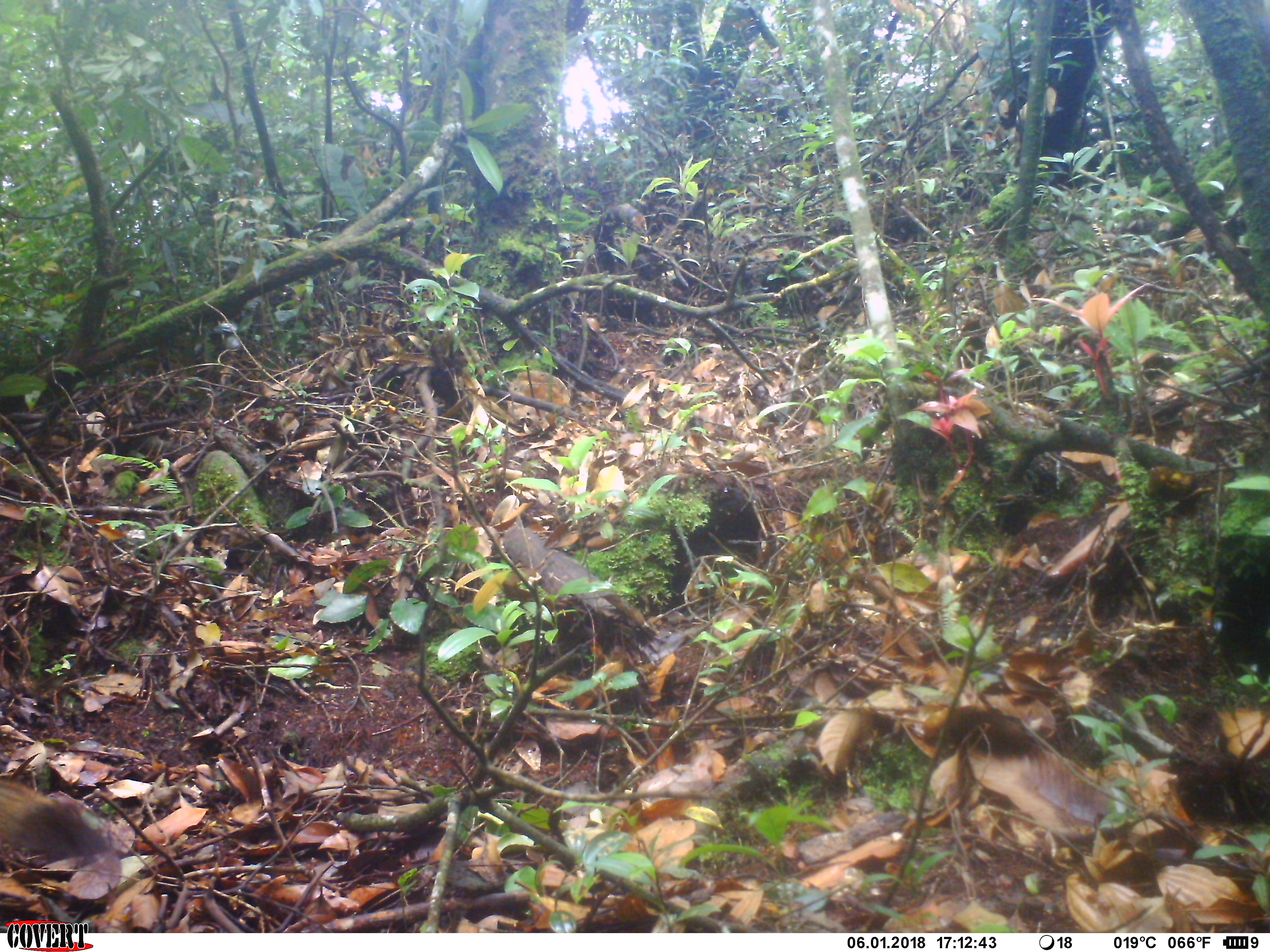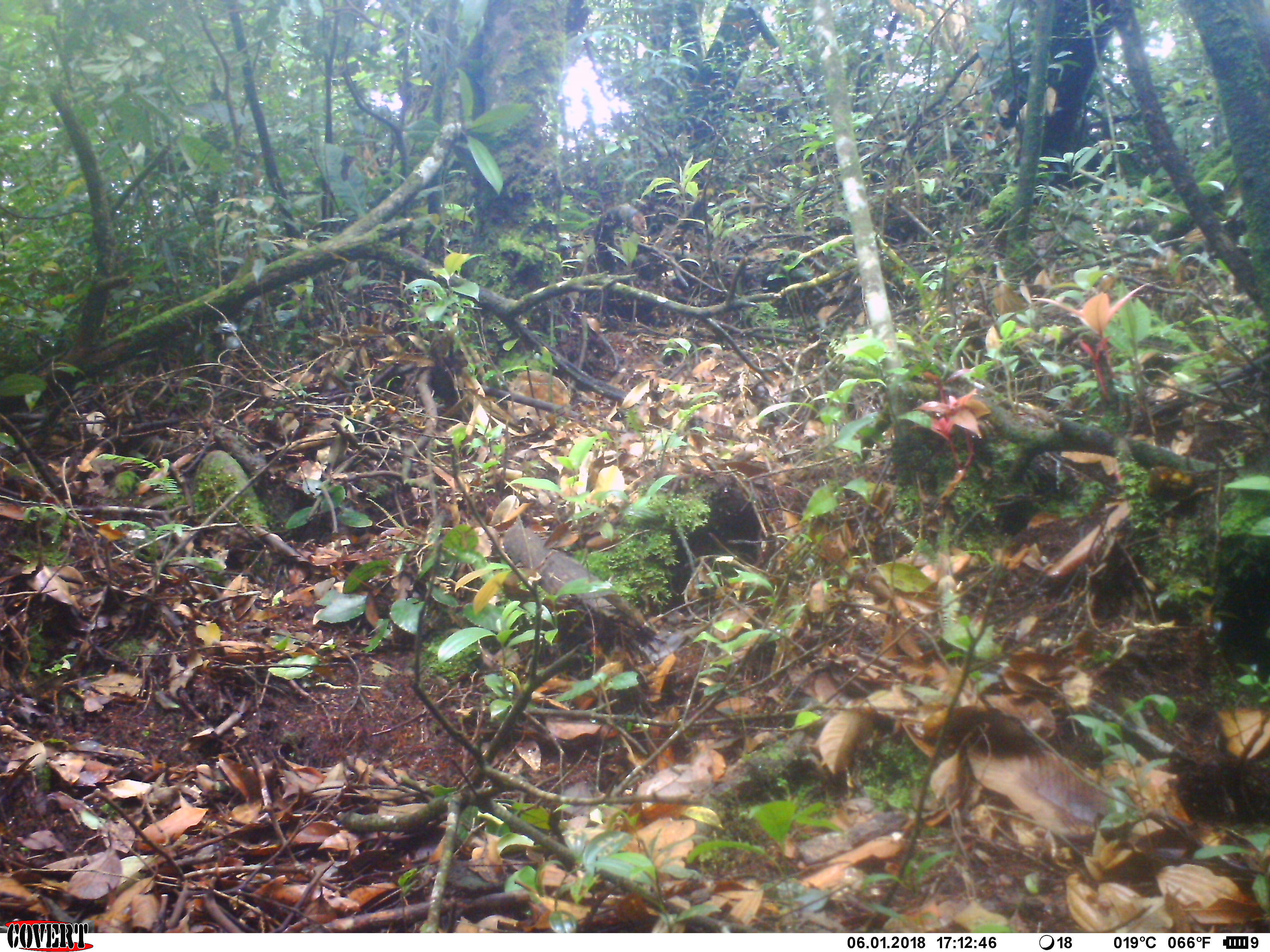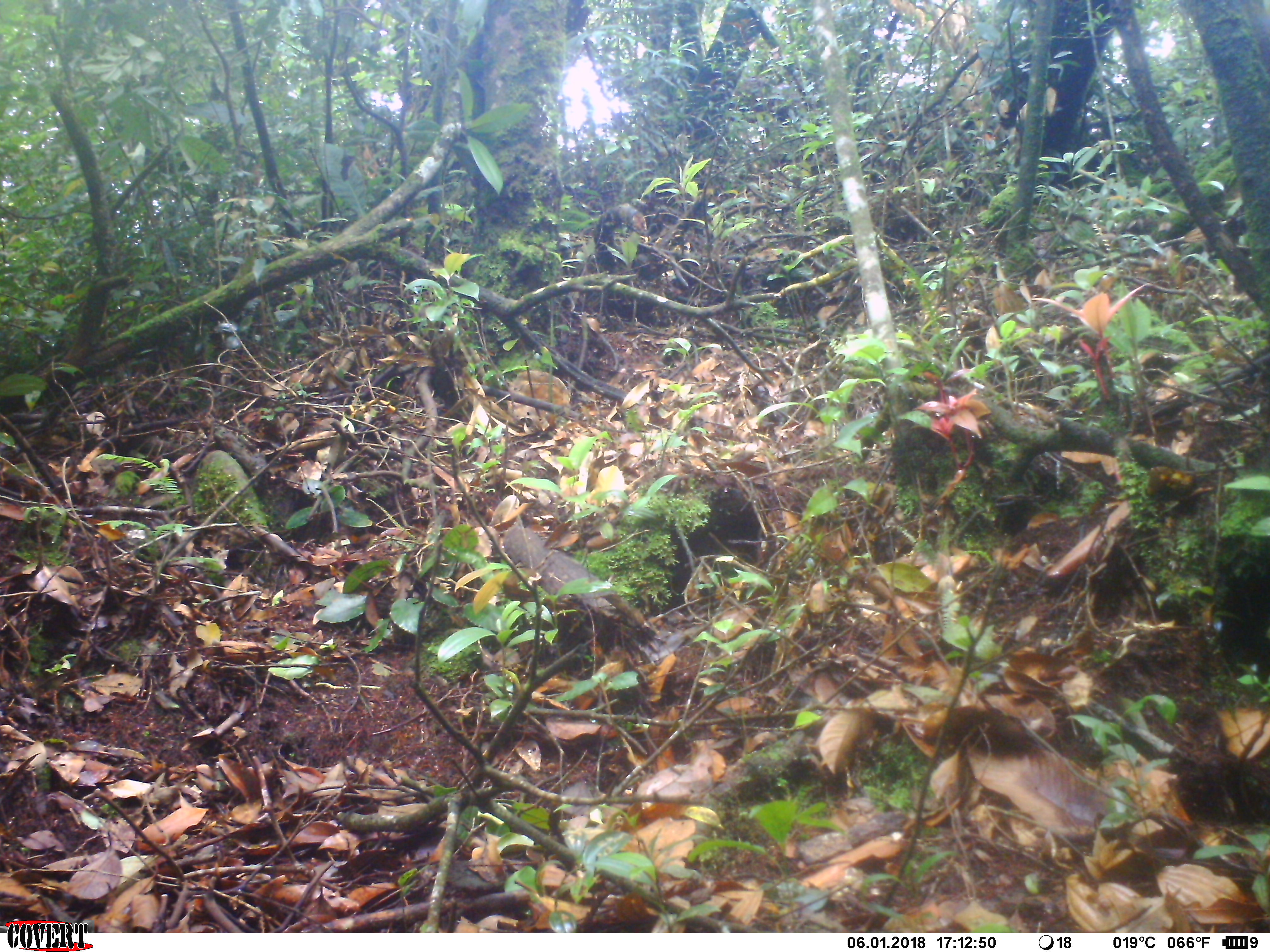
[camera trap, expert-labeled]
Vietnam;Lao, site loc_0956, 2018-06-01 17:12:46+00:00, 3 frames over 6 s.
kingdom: Animalia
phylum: Chordata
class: Mammalia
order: Rodentia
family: Sciuridae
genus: Sciurus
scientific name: Sciurus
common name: squirrel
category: unidentified squirrel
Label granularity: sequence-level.